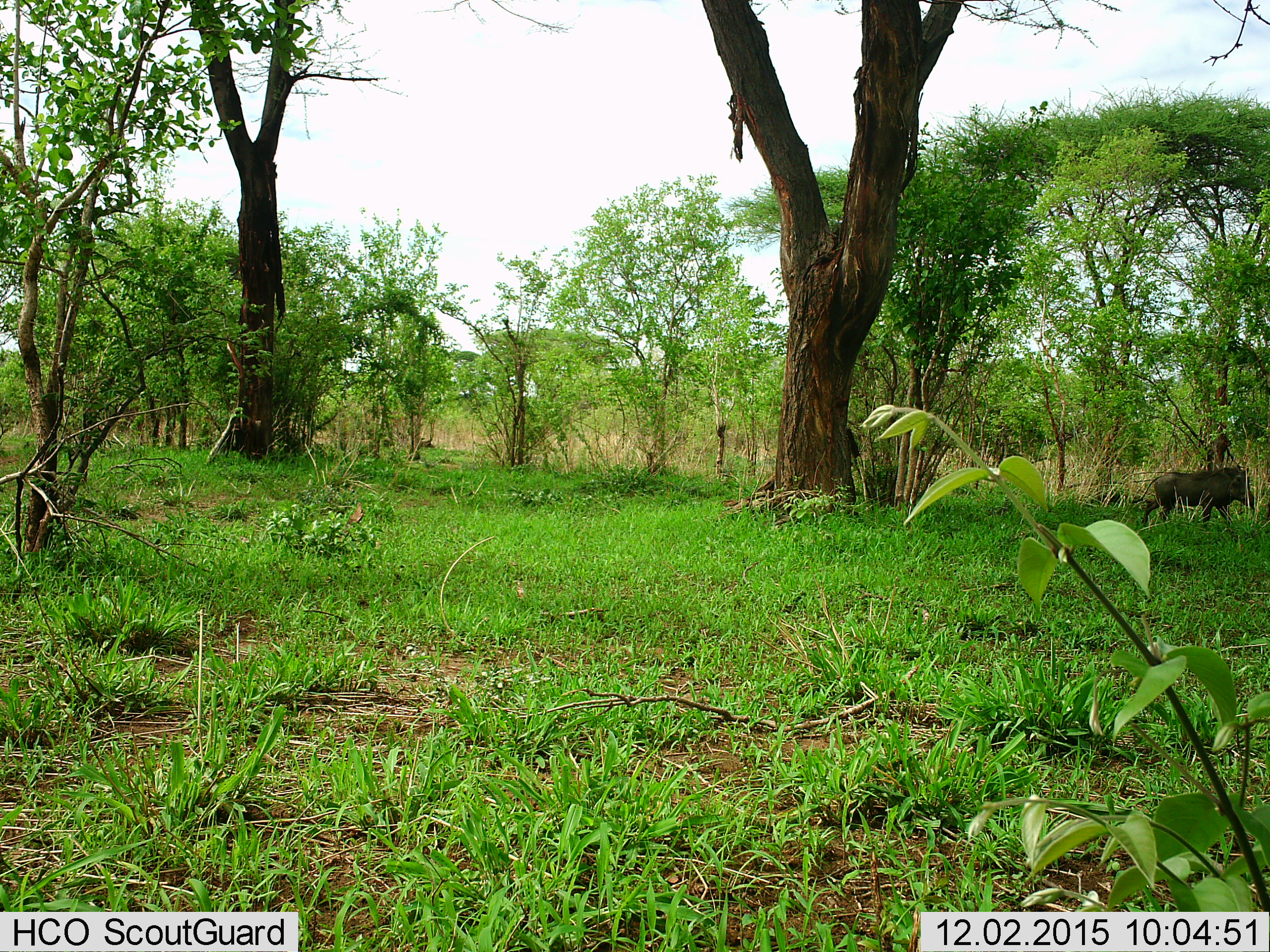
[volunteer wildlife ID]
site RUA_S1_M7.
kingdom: Animalia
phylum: Chordata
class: Mammalia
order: Artiodactyla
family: Suidae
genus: Phacochoerus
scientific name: Phacochoerus africanus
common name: warthog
Warthog (Phacochoerus africanus), count 1. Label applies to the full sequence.